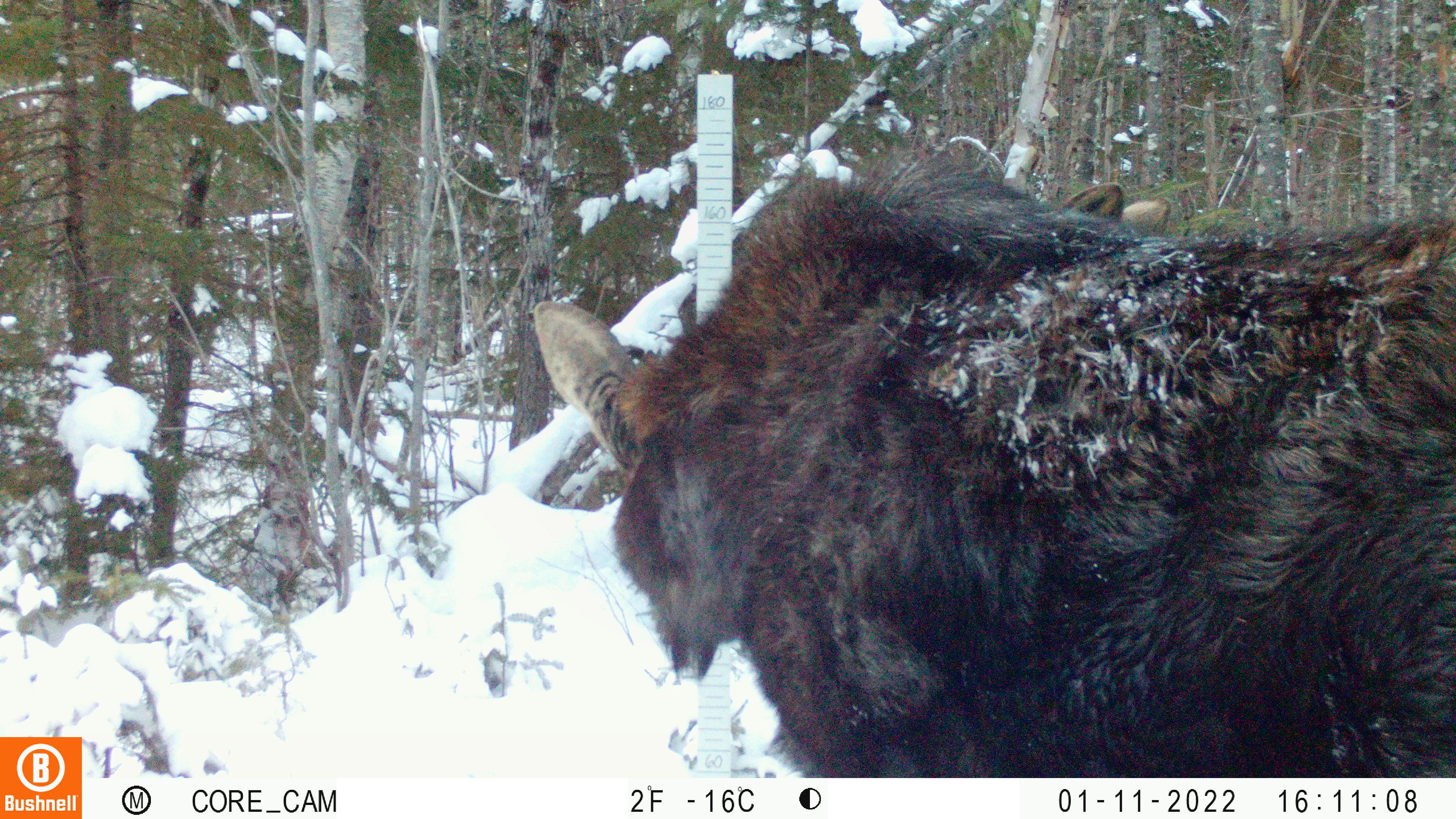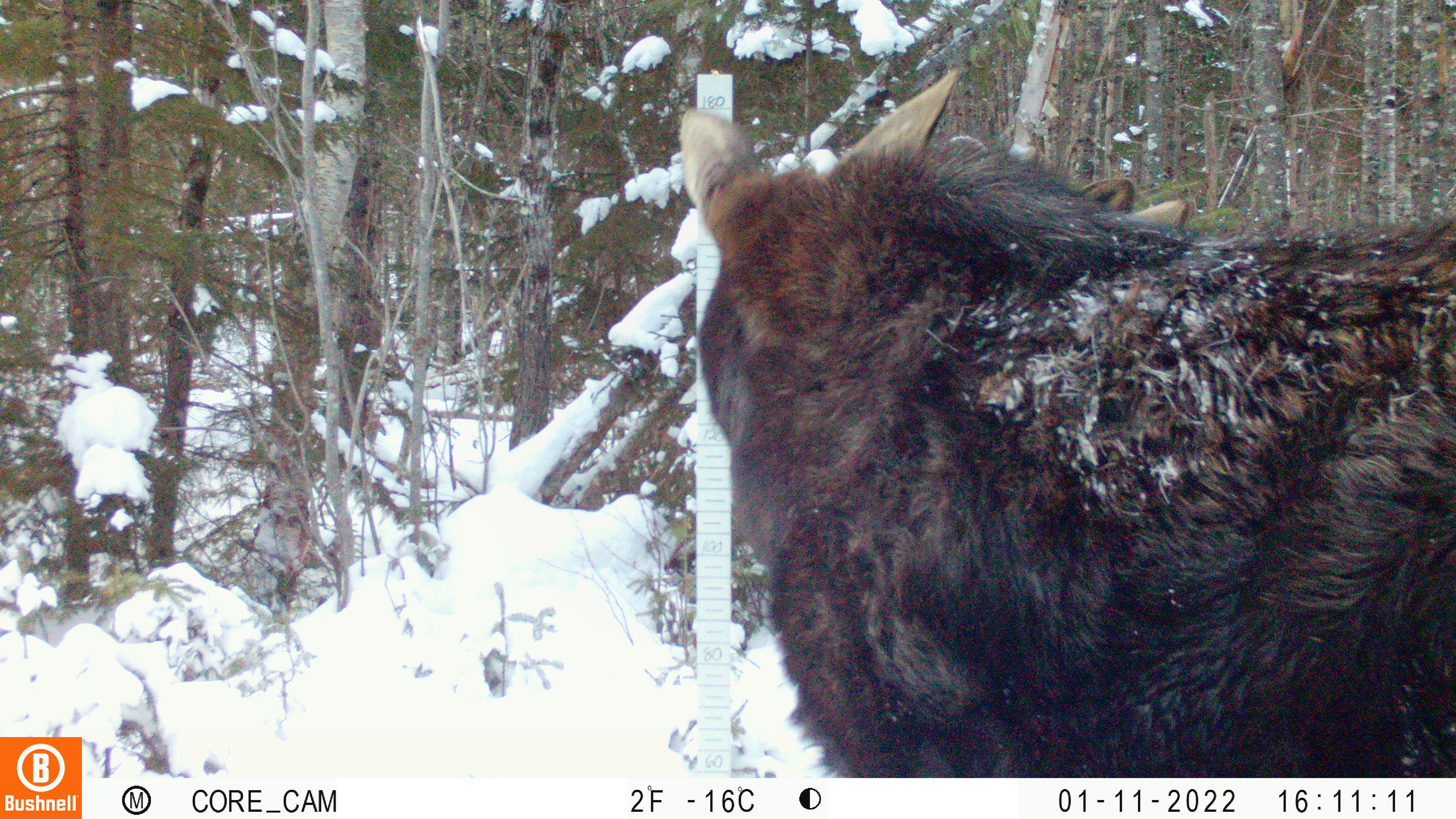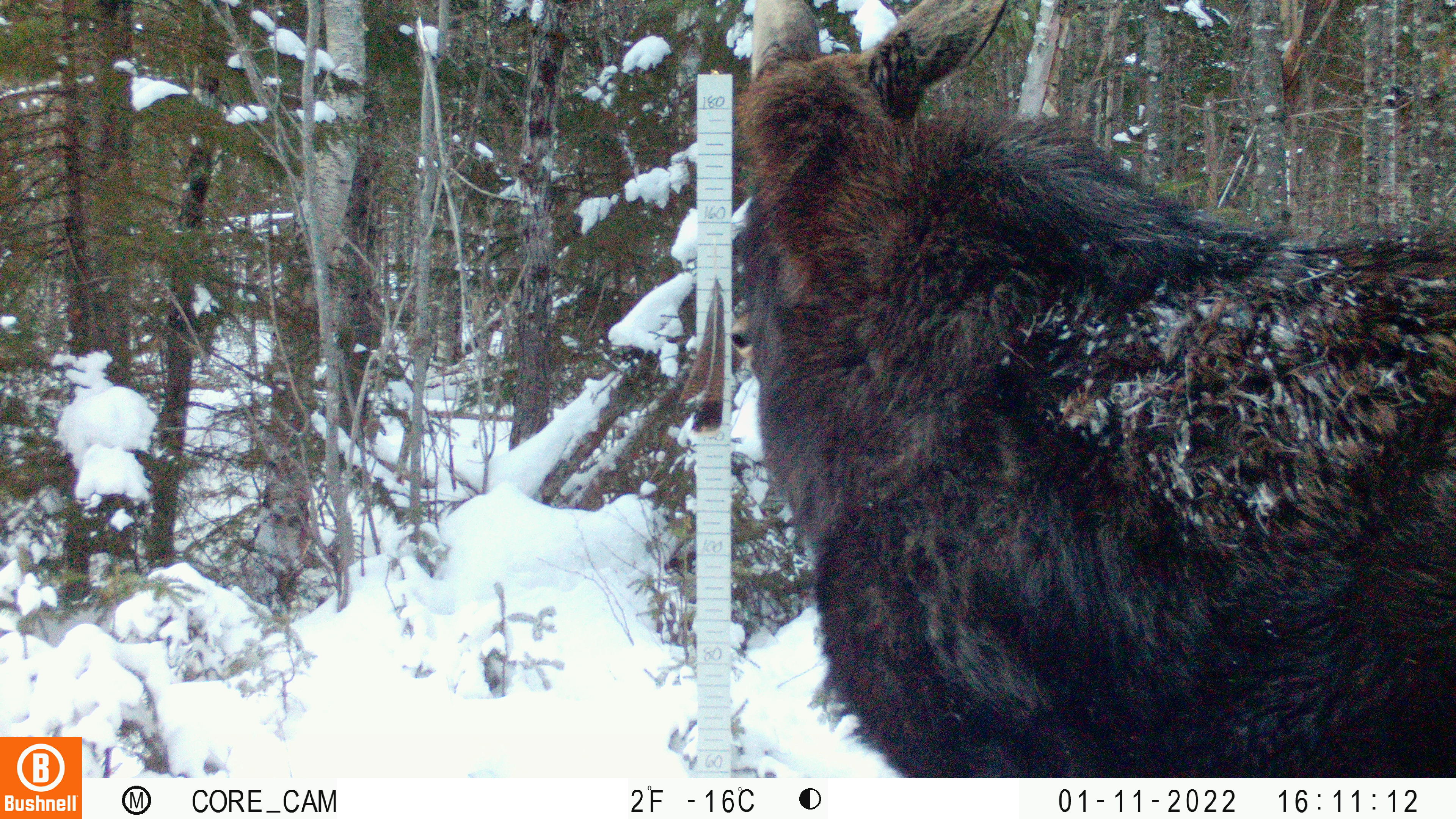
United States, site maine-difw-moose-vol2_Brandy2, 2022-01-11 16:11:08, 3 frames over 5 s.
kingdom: Animalia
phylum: Chordata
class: Mammalia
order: Artiodactyla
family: Cervidae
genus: Alces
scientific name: Alces alces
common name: moose